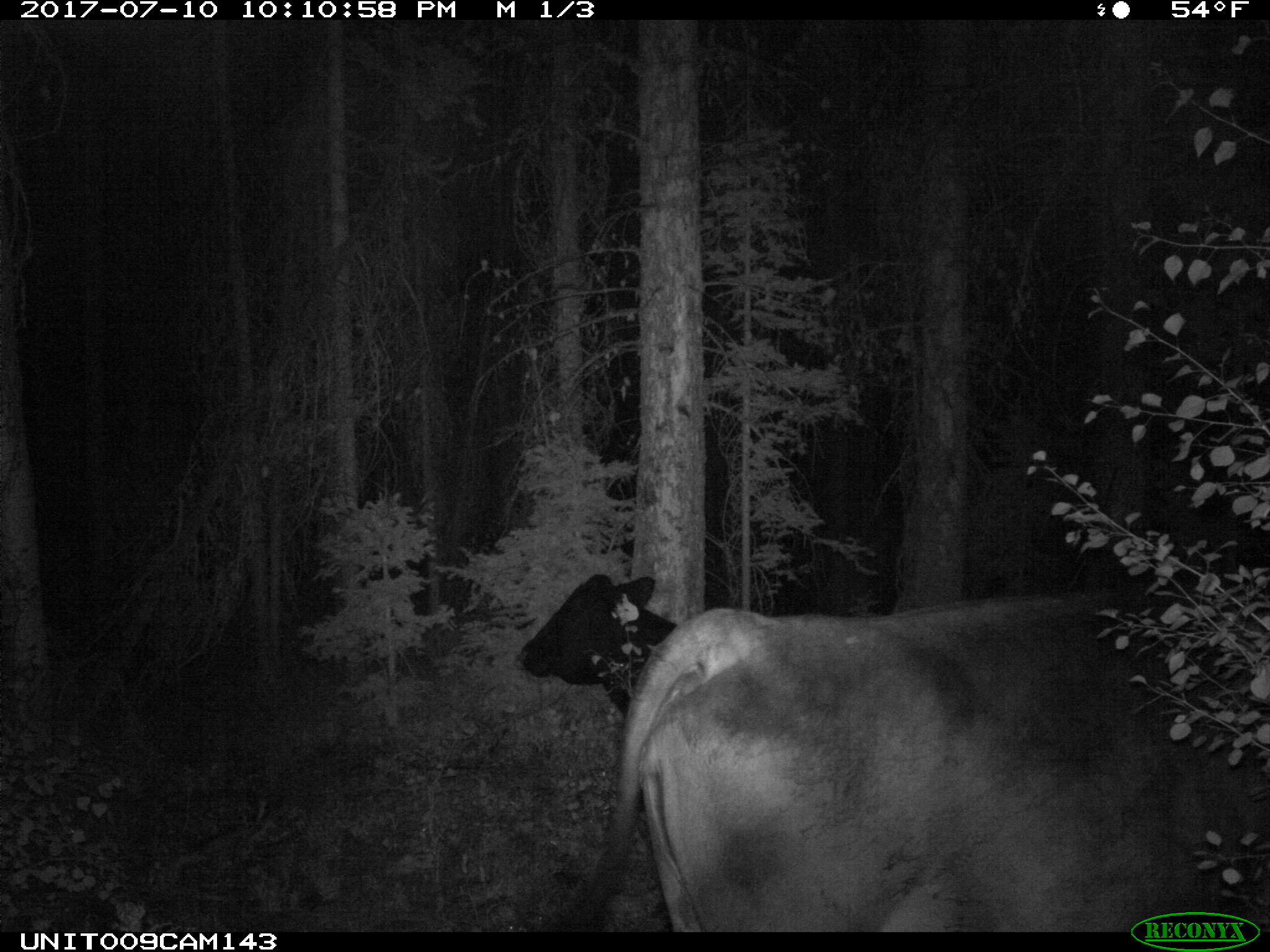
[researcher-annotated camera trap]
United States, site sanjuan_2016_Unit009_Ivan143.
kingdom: Animalia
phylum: Chordata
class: Mammalia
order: Artiodactyla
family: Bovidae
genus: Bos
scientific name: Bos taurus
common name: domestic cow